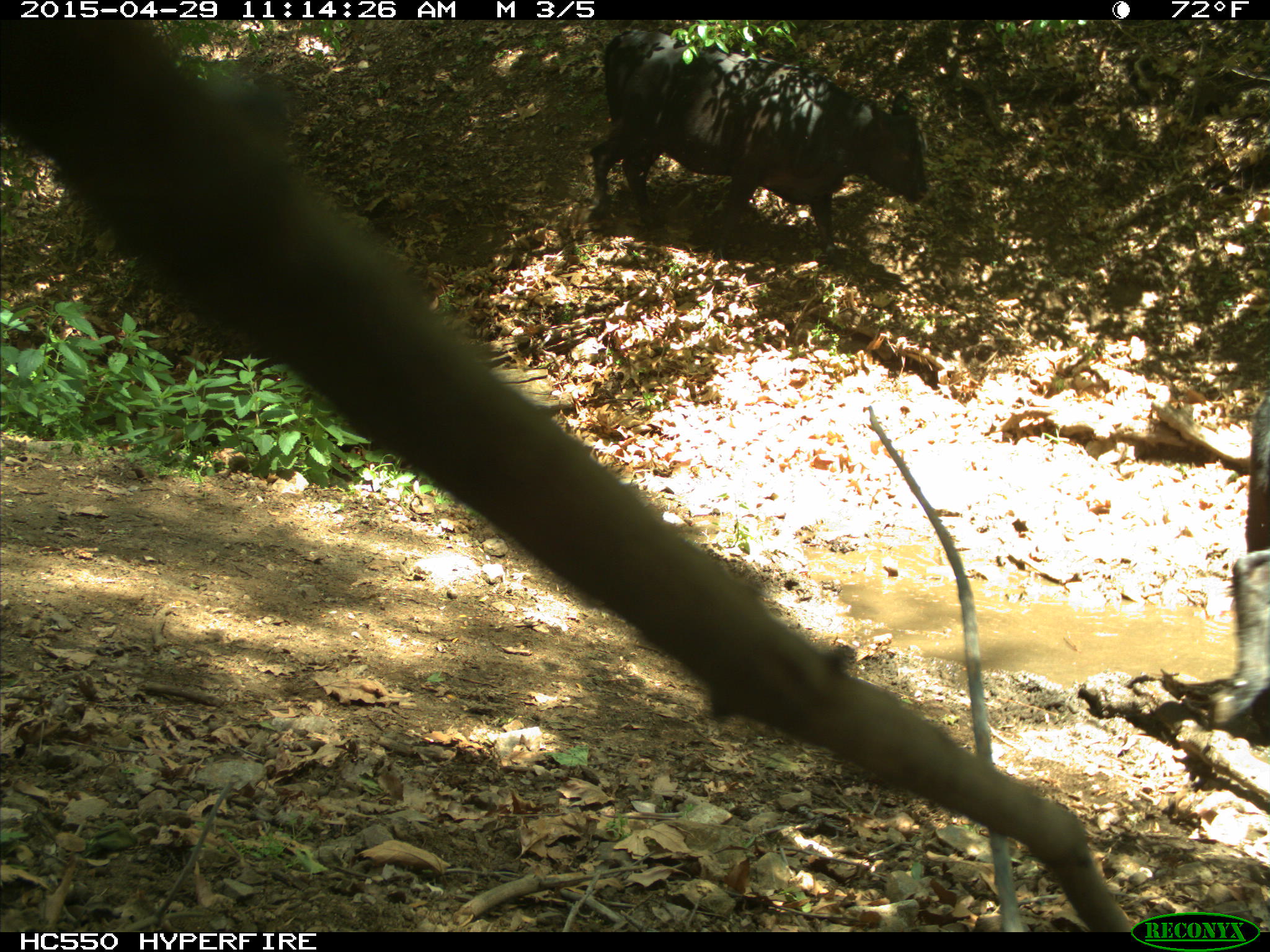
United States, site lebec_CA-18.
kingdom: Animalia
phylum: Chordata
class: Mammalia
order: Artiodactyla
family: Bovidae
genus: Bos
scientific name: Bos taurus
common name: domestic cow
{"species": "Bos taurus (domestic cow)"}